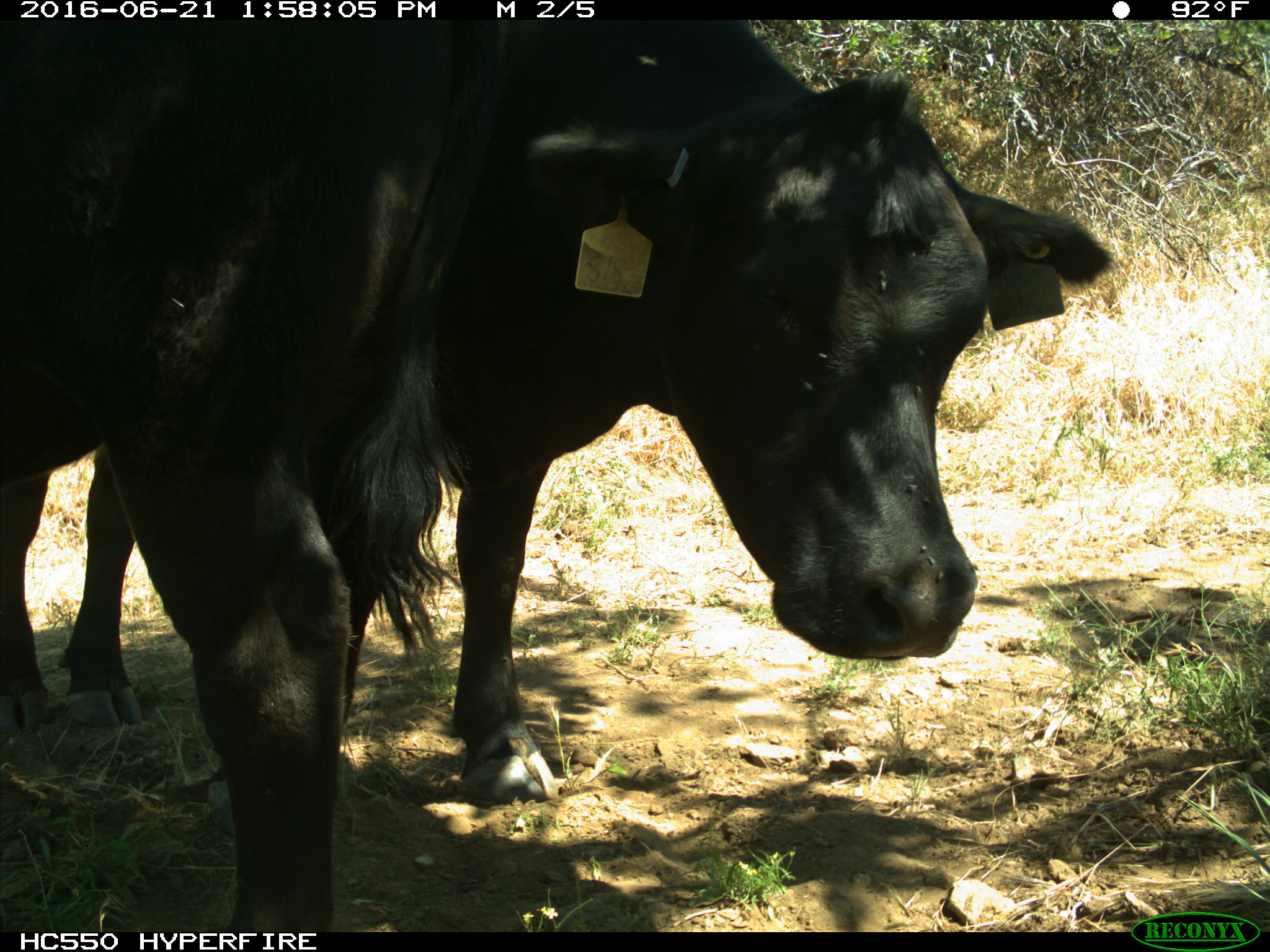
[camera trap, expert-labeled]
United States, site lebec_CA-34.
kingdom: Animalia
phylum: Chordata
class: Mammalia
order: Artiodactyla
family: Bovidae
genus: Bos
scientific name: Bos taurus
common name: domestic cow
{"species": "Bos taurus (domestic cow)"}